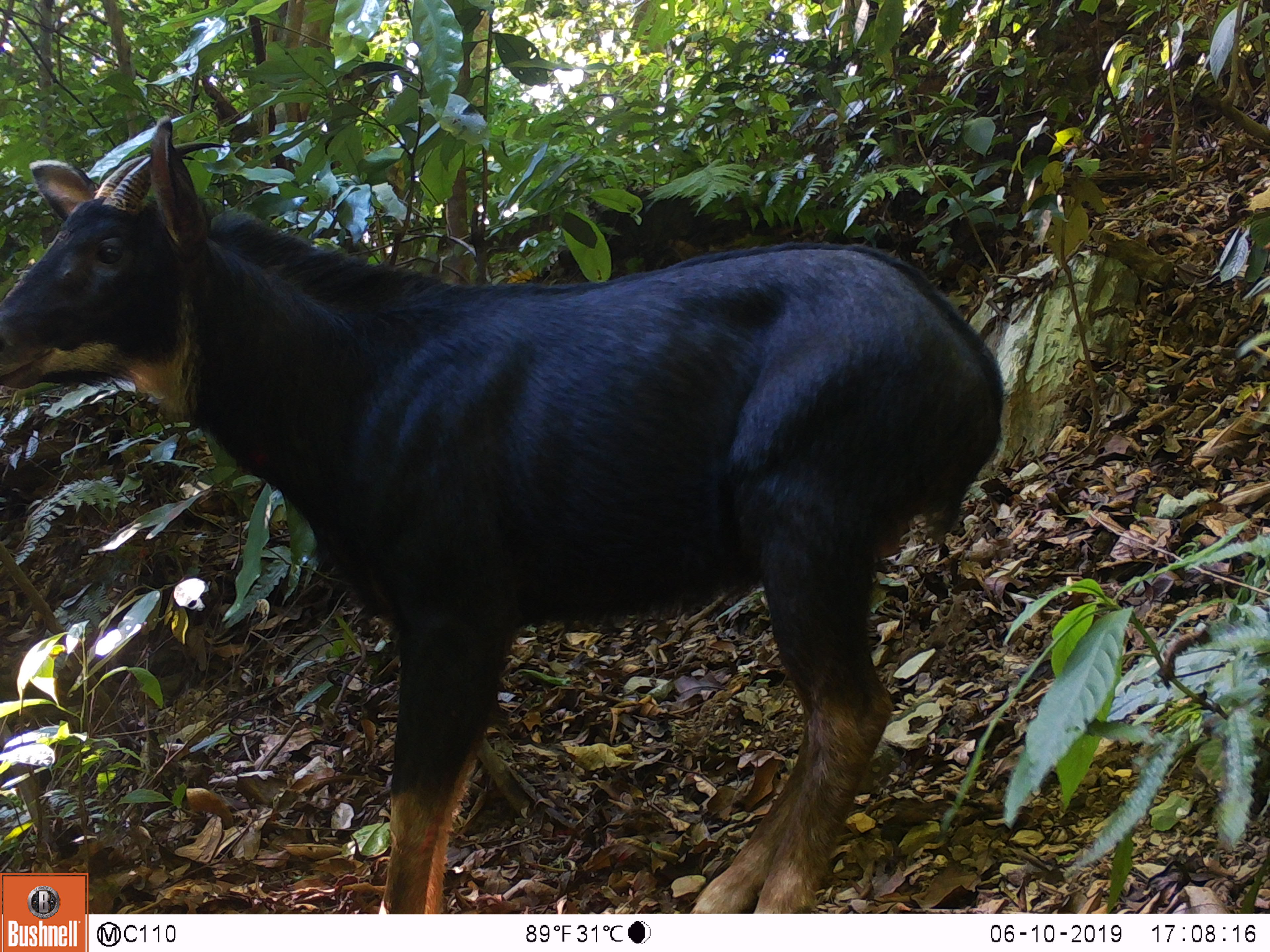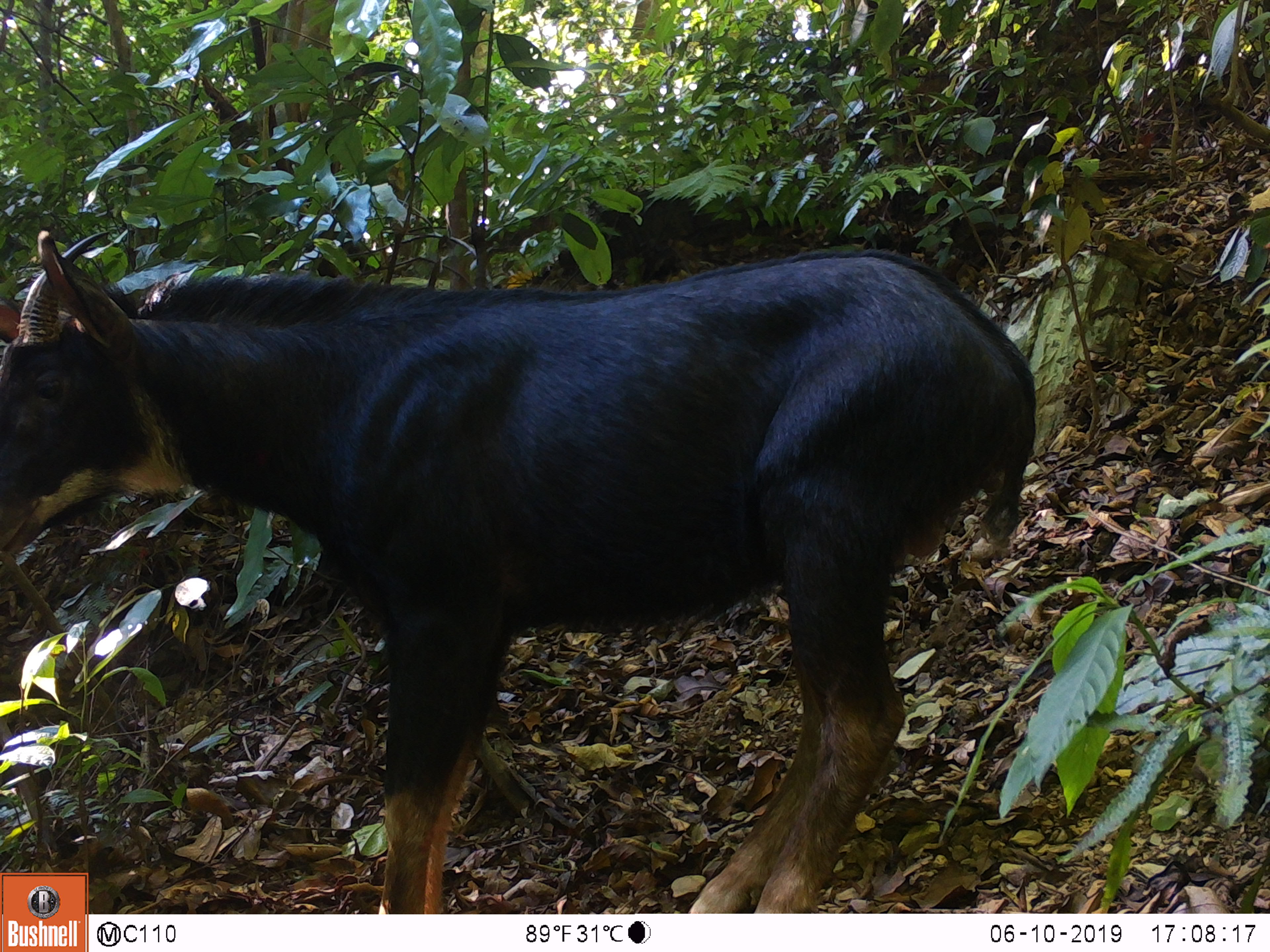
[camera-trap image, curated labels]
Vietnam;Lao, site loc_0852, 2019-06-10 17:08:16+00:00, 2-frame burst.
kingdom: Animalia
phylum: Chordata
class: Mammalia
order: Artiodactyla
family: Bovidae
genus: Capricornis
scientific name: Capricornis sumatraensis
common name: chinese serow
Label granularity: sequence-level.